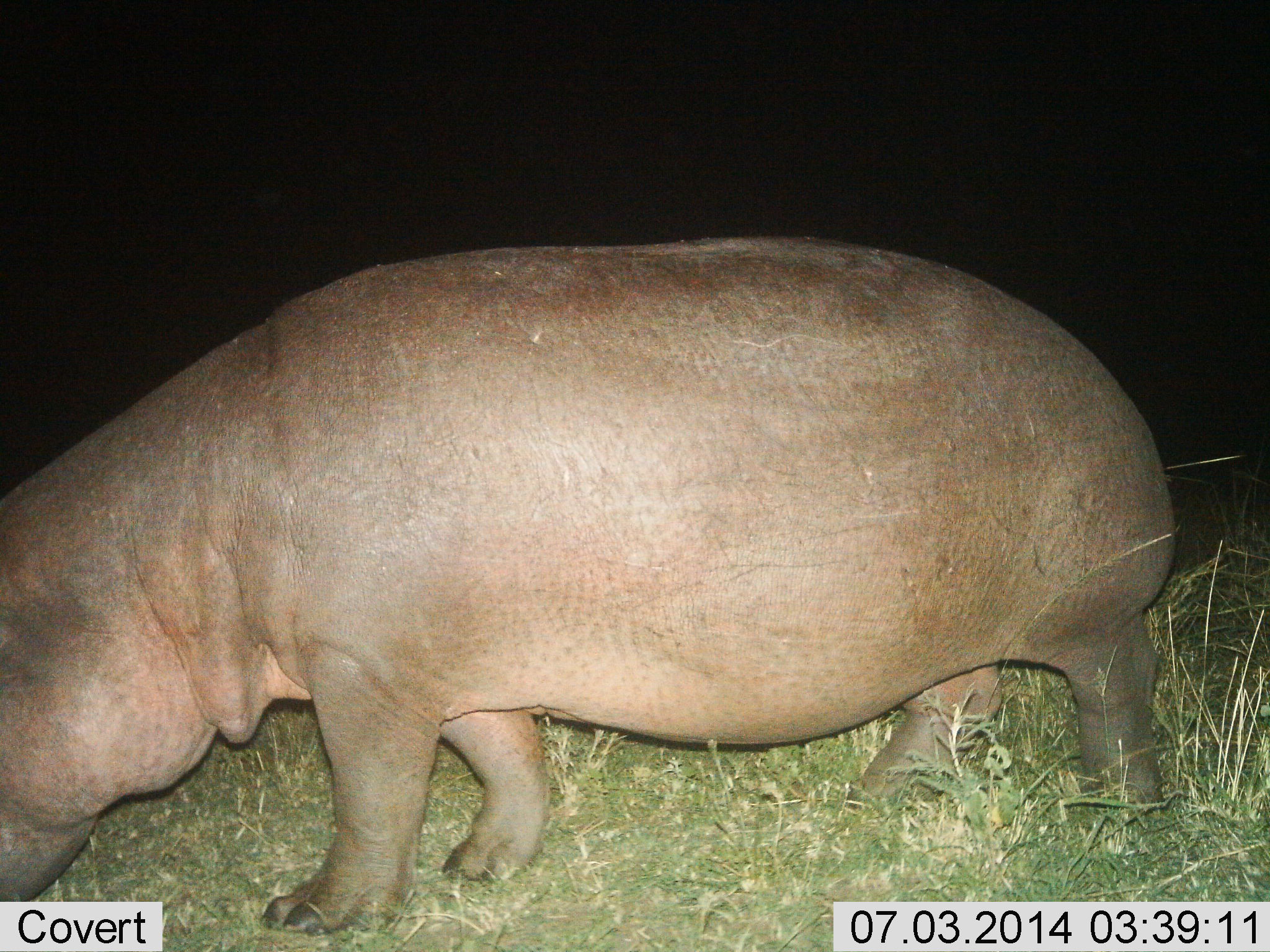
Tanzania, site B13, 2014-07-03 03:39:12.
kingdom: Animalia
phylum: Chordata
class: Mammalia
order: Artiodactyla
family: Hippopotamidae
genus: Hippopotamus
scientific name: Hippopotamus amphibius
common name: hippopotamus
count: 1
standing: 30%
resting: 0%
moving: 50%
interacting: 0%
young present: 0%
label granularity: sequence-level